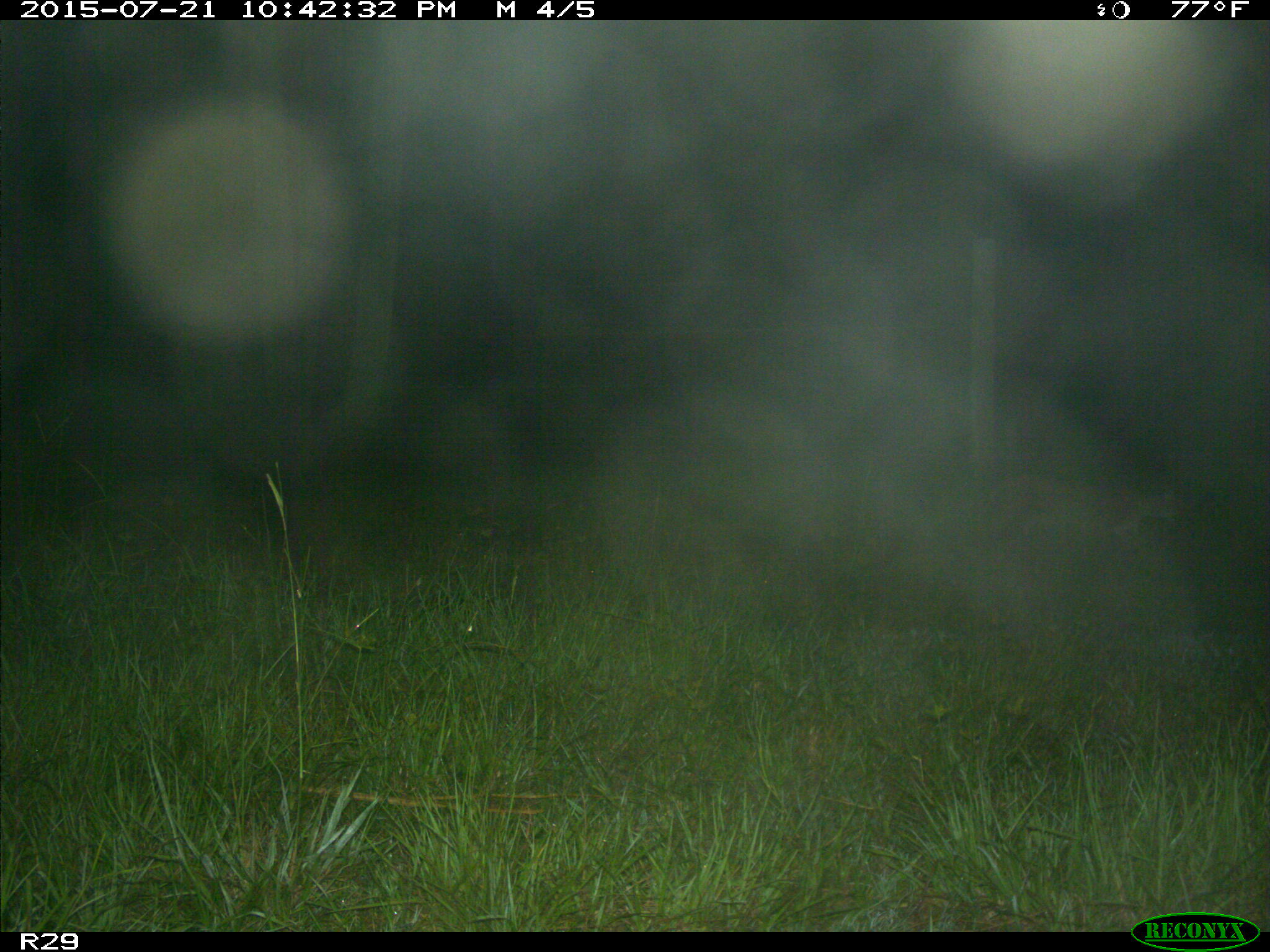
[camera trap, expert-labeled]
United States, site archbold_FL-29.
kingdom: Animalia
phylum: Chordata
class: Mammalia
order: Carnivora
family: Felidae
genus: Lynx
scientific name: Lynx rufus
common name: bobcat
Lynx rufus (bobcat).